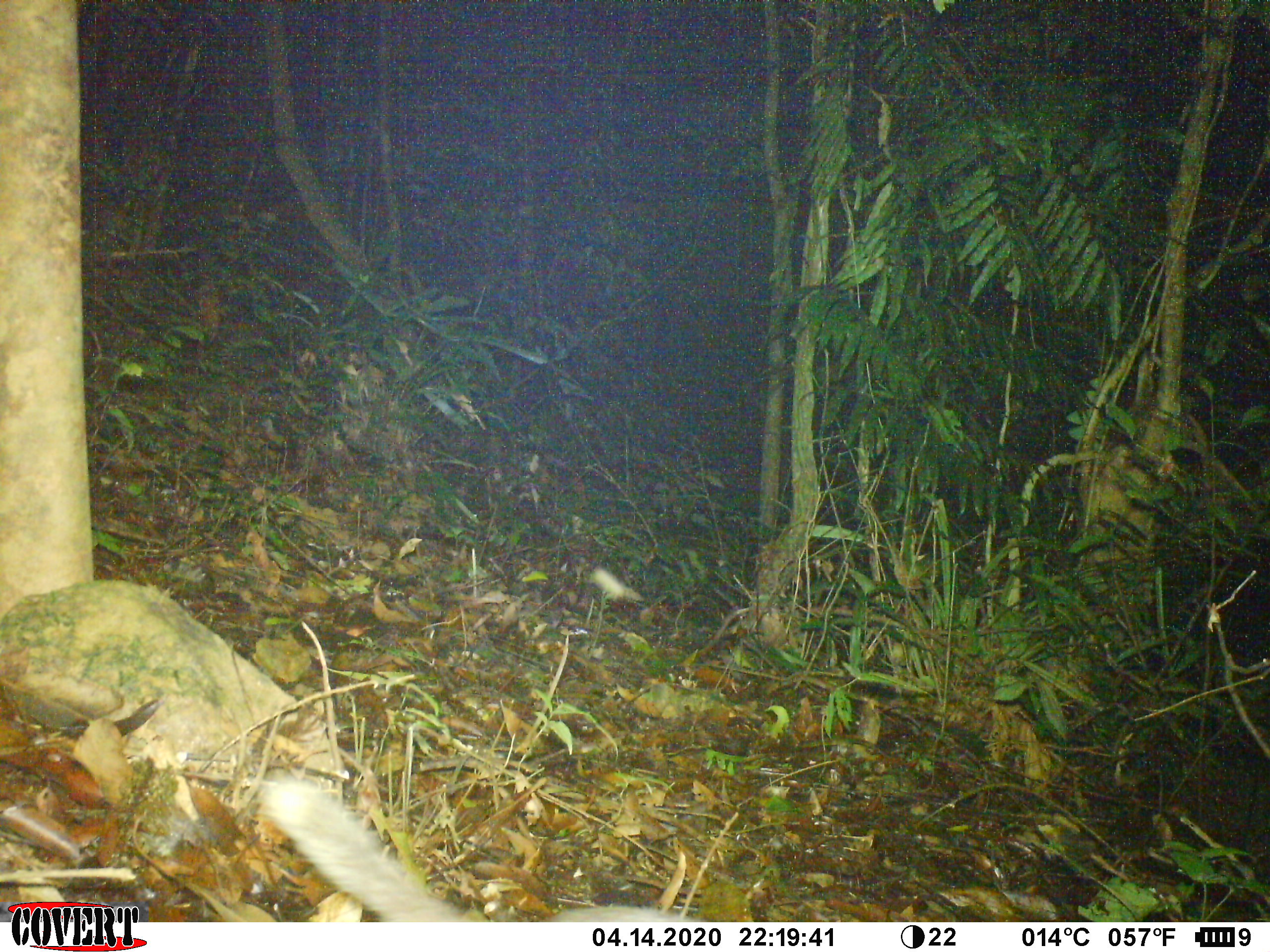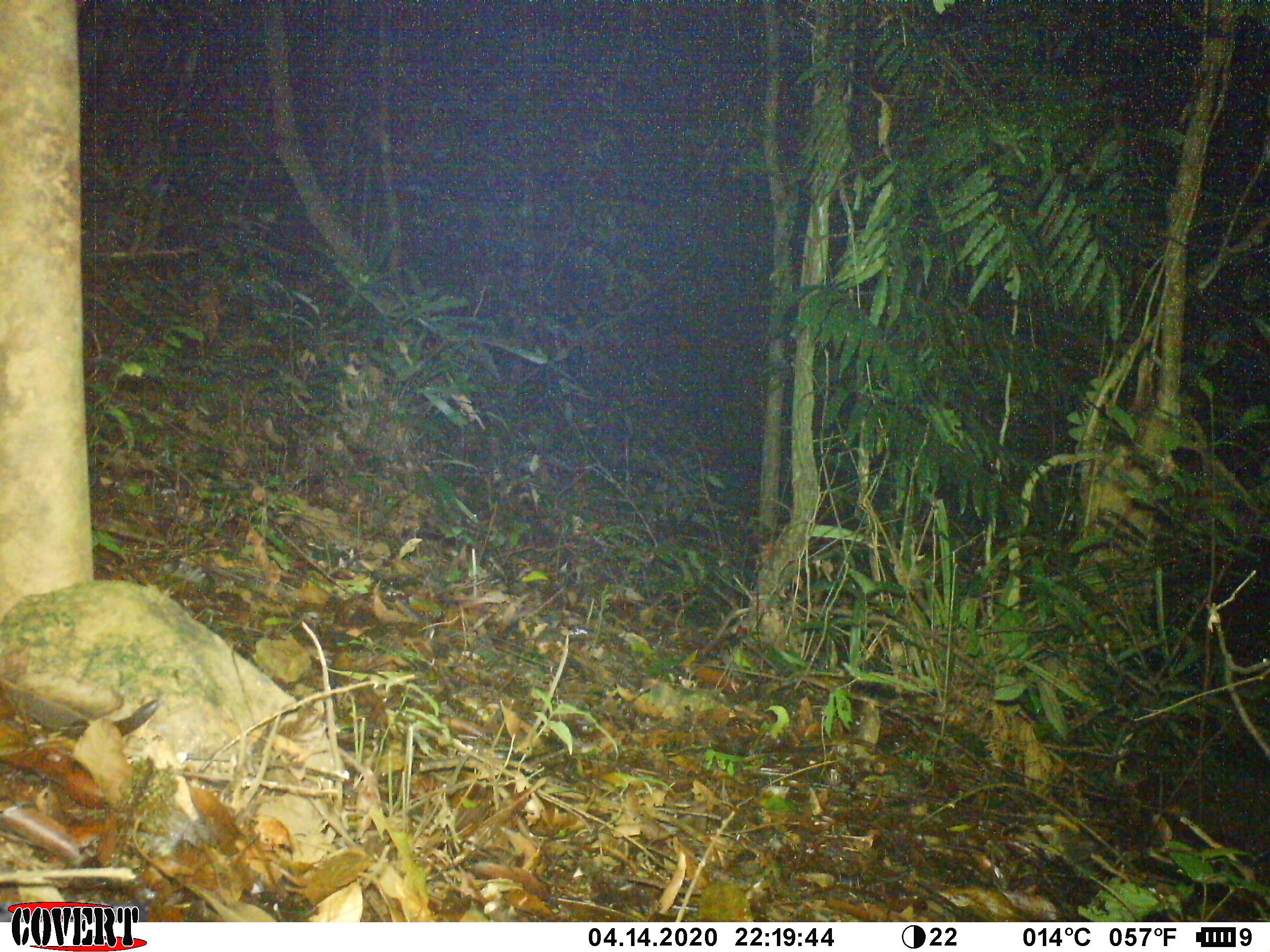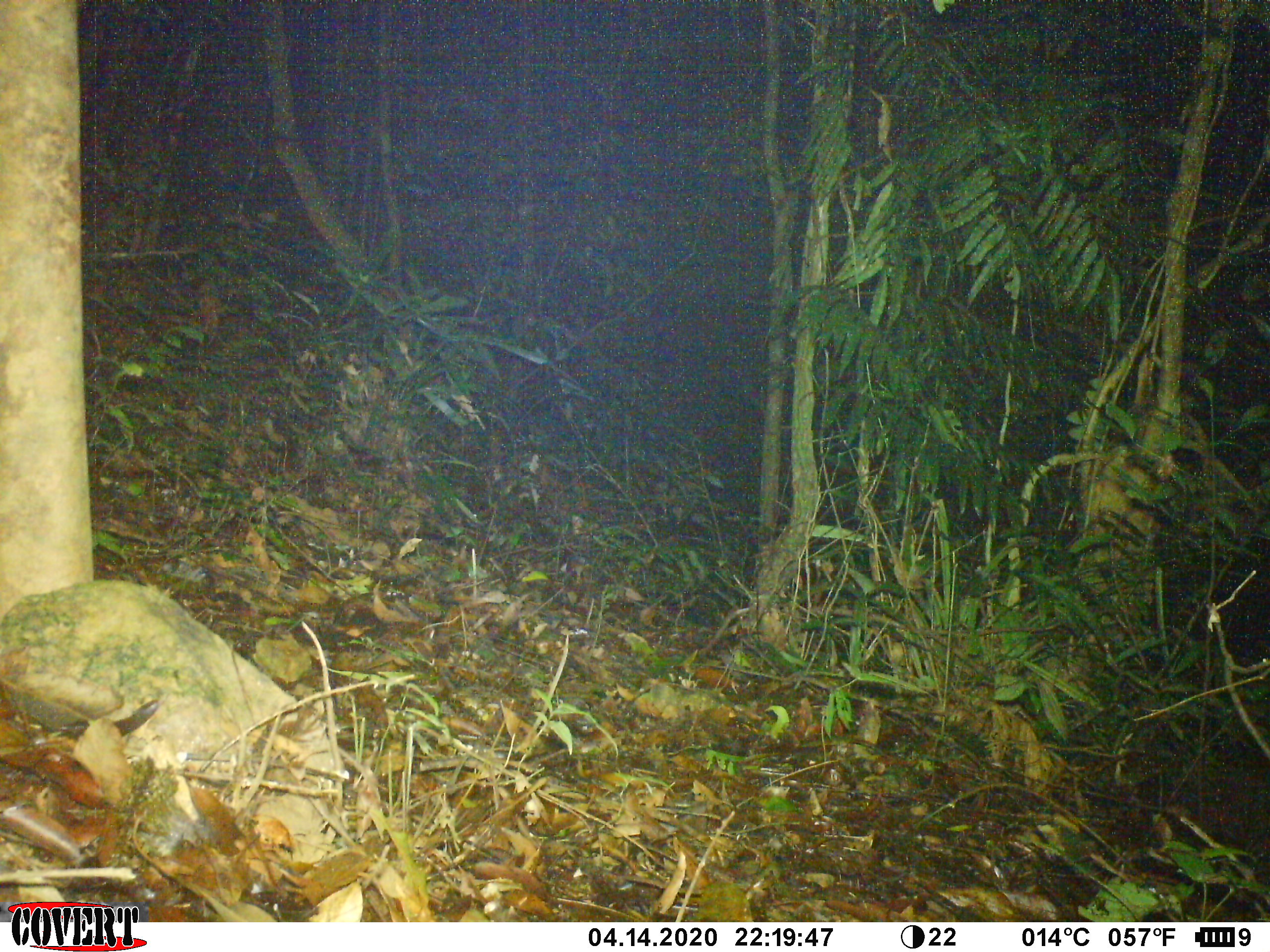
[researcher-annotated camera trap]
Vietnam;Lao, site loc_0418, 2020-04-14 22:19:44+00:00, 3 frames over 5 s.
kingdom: Animalia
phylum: Chordata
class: Mammalia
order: Carnivora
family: Mustelidae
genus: Melogale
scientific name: Melogale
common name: ferret badger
Ferret badger (Melogale). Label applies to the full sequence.